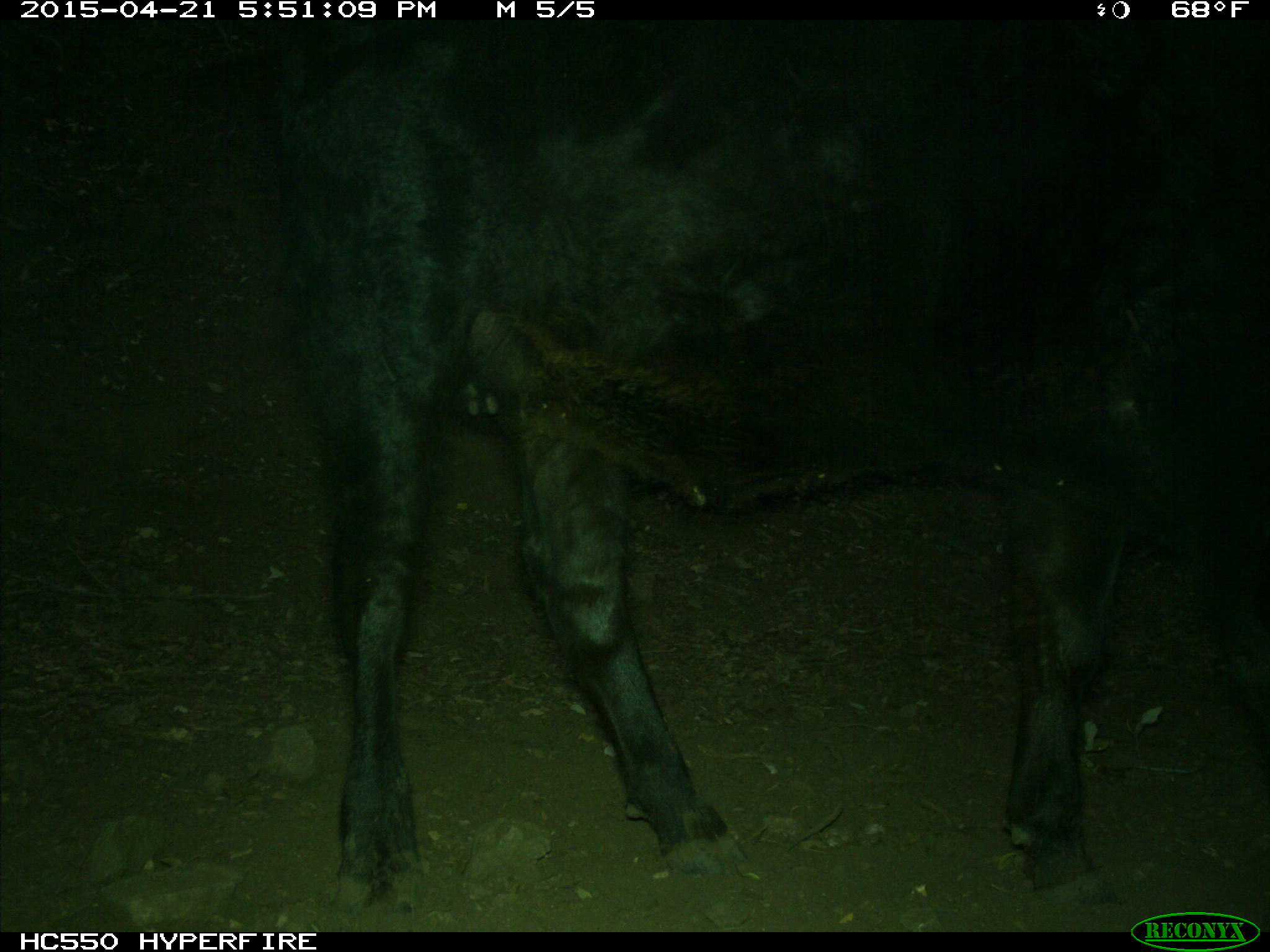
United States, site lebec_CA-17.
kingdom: Animalia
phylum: Chordata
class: Mammalia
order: Artiodactyla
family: Bovidae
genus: Bos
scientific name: Bos taurus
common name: domestic cow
Bos taurus (domestic cow).